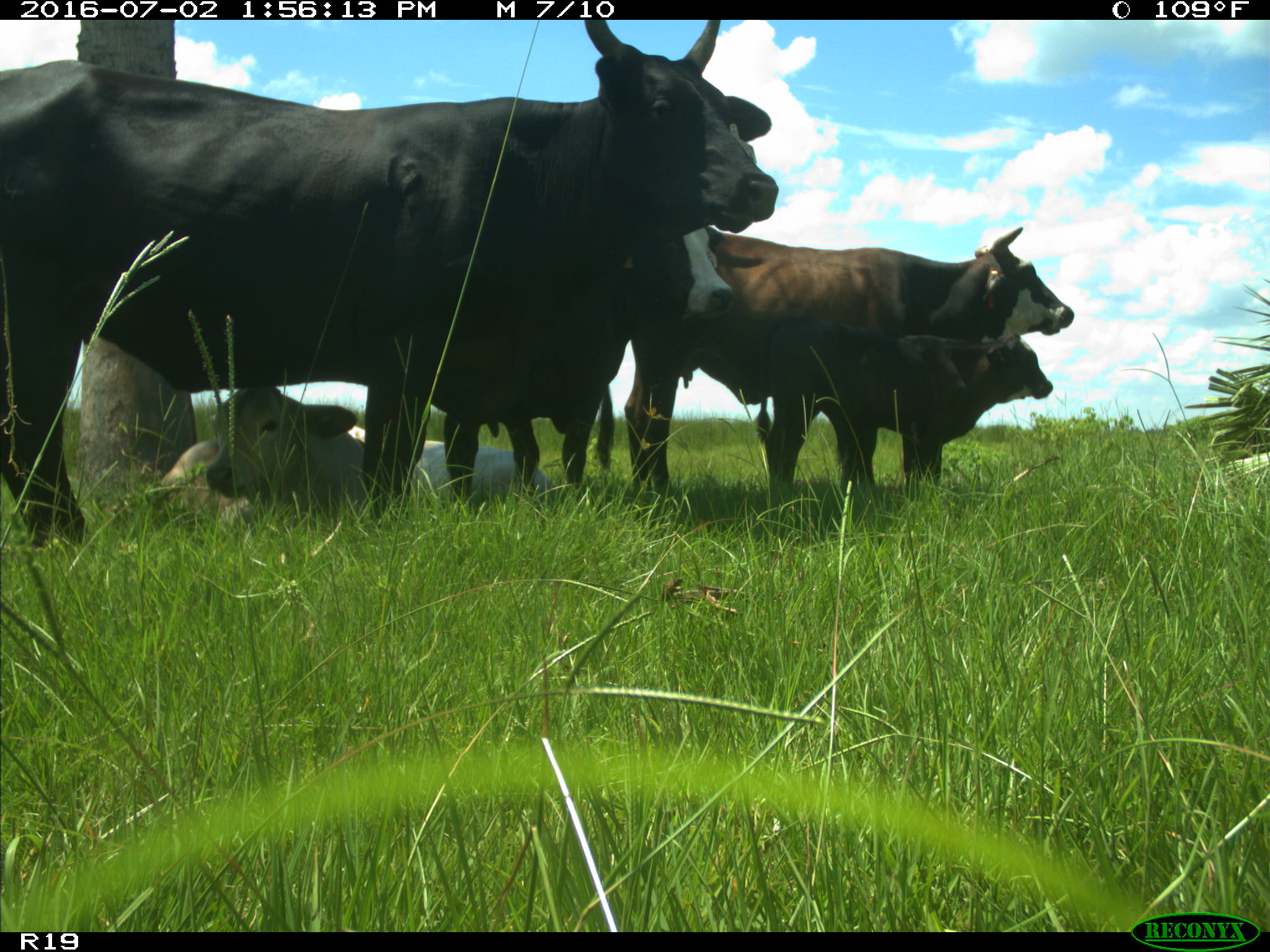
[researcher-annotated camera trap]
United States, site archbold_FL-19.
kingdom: Animalia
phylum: Chordata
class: Mammalia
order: Artiodactyla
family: Bovidae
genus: Bos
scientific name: Bos taurus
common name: domestic cow